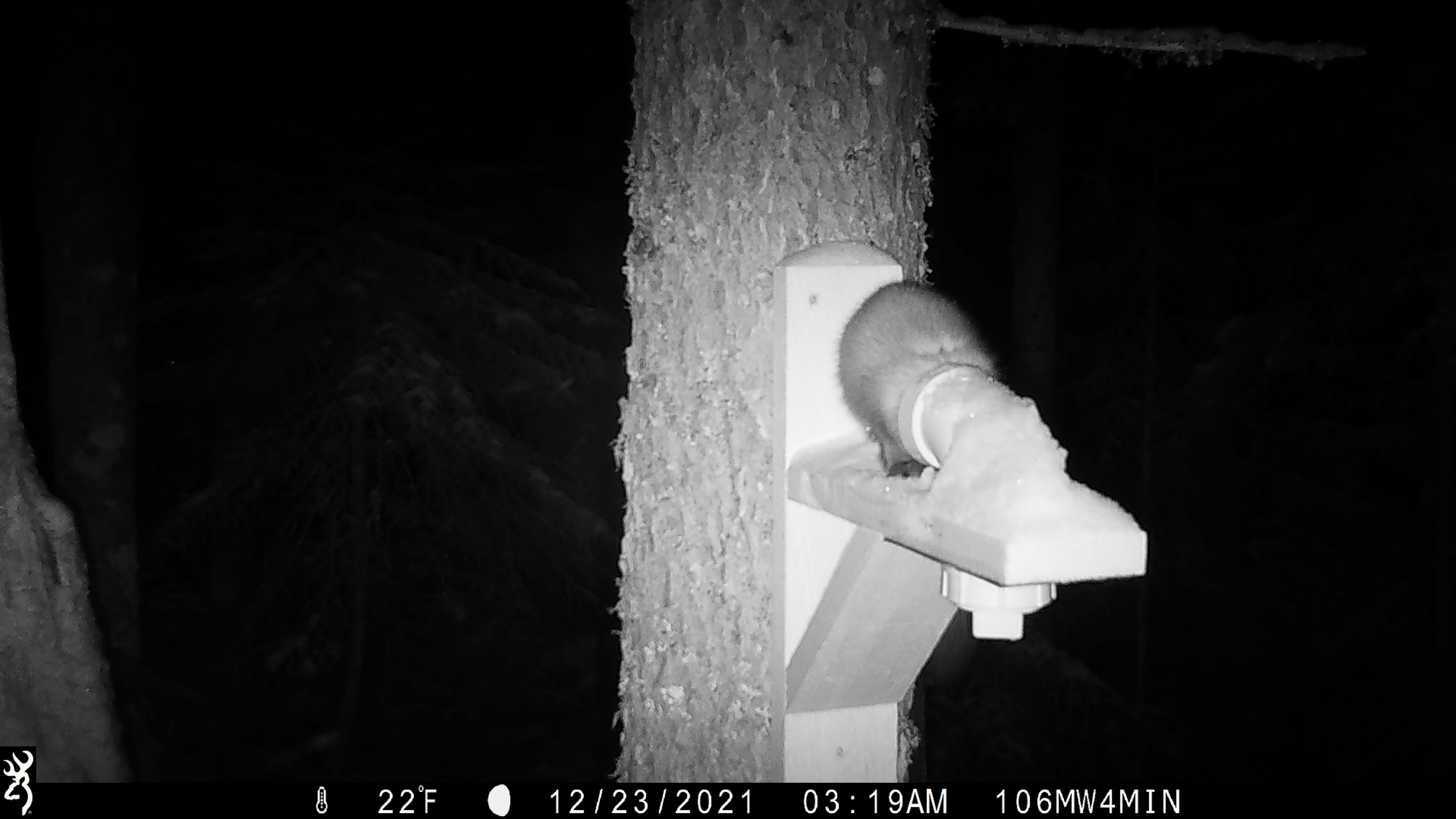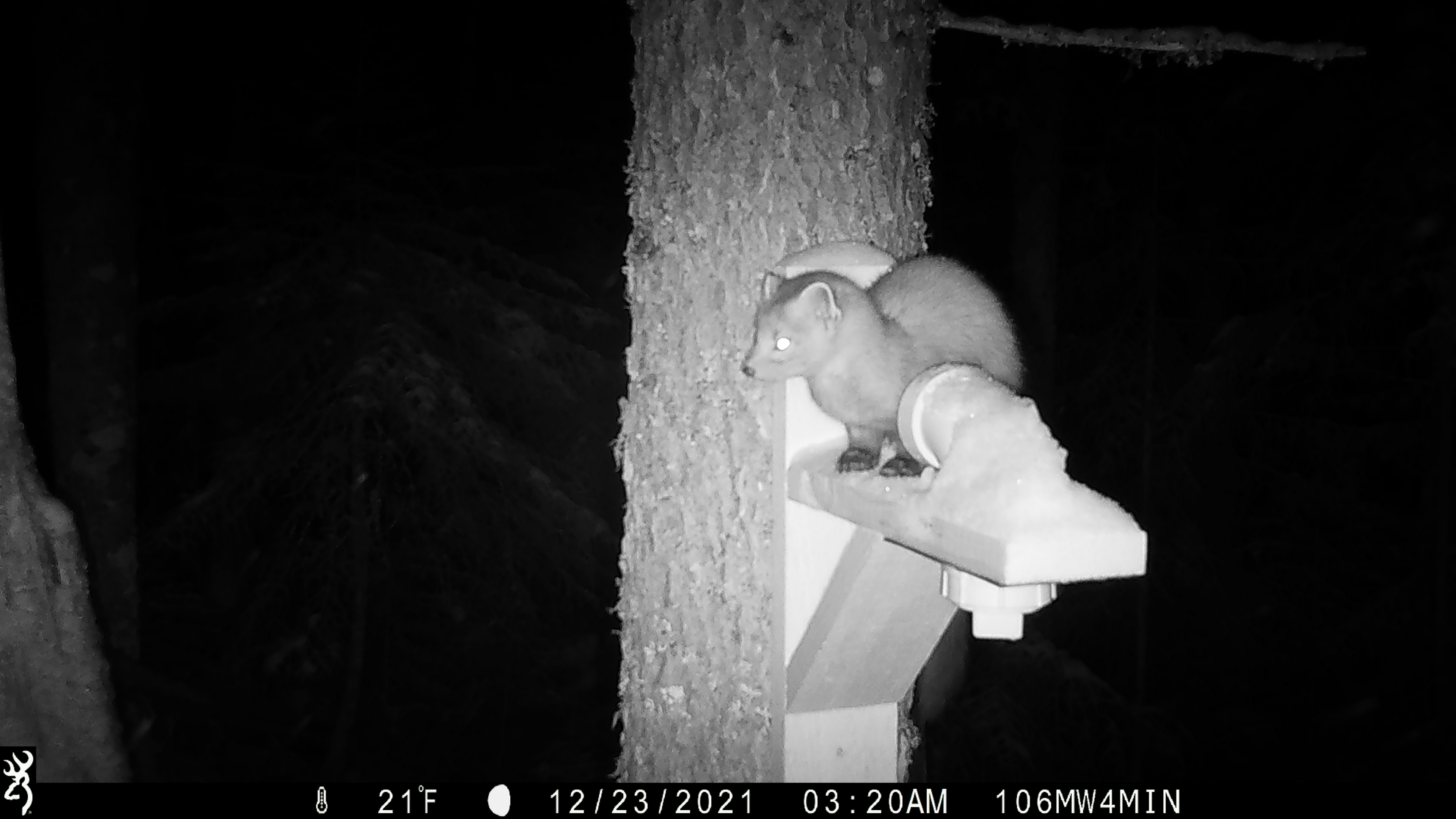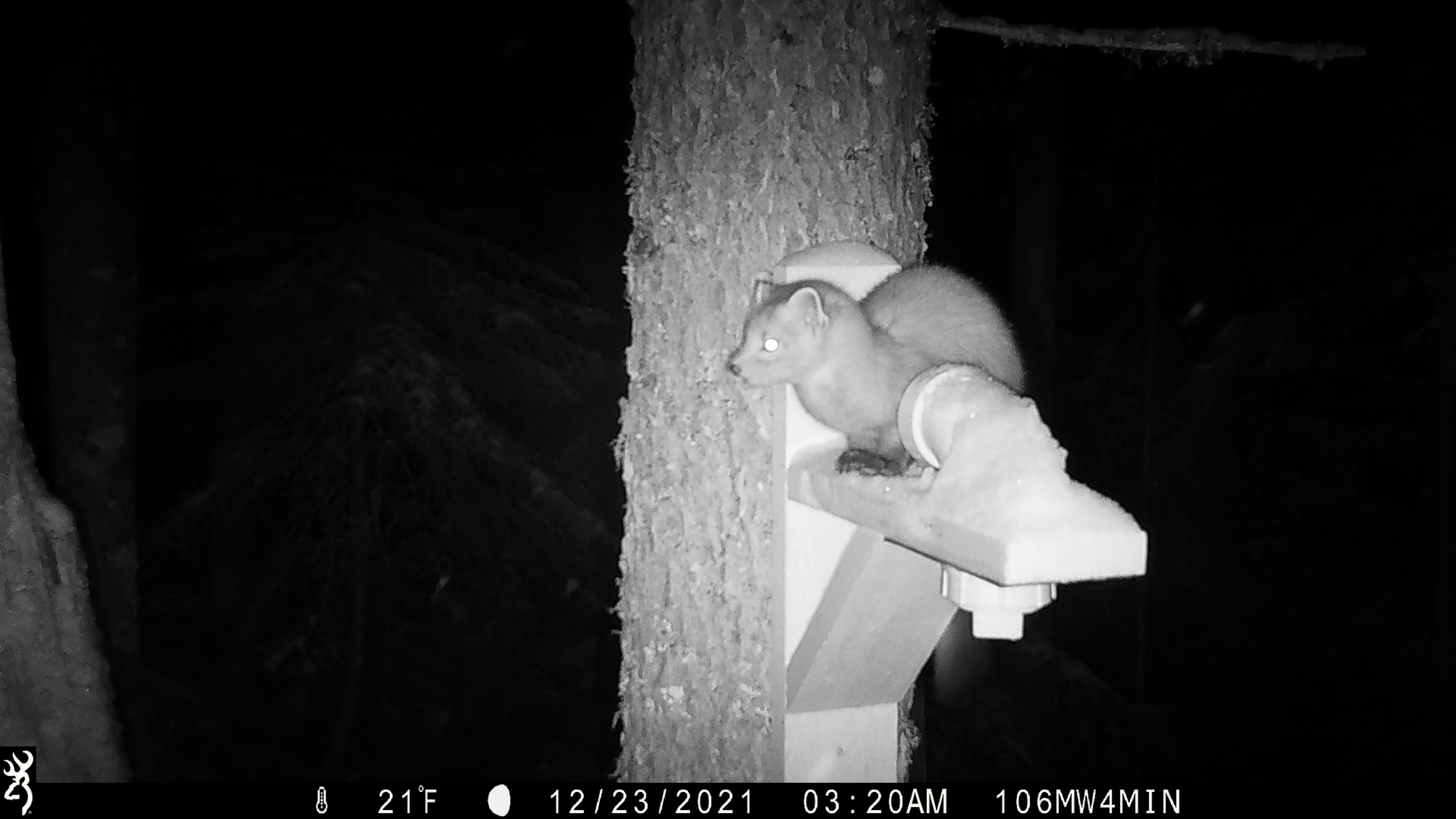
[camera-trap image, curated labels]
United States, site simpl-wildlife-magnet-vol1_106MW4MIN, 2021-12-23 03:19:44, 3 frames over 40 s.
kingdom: Animalia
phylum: Chordata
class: Mammalia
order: Carnivora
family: Mustelidae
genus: Martes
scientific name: Martes americana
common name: american marten